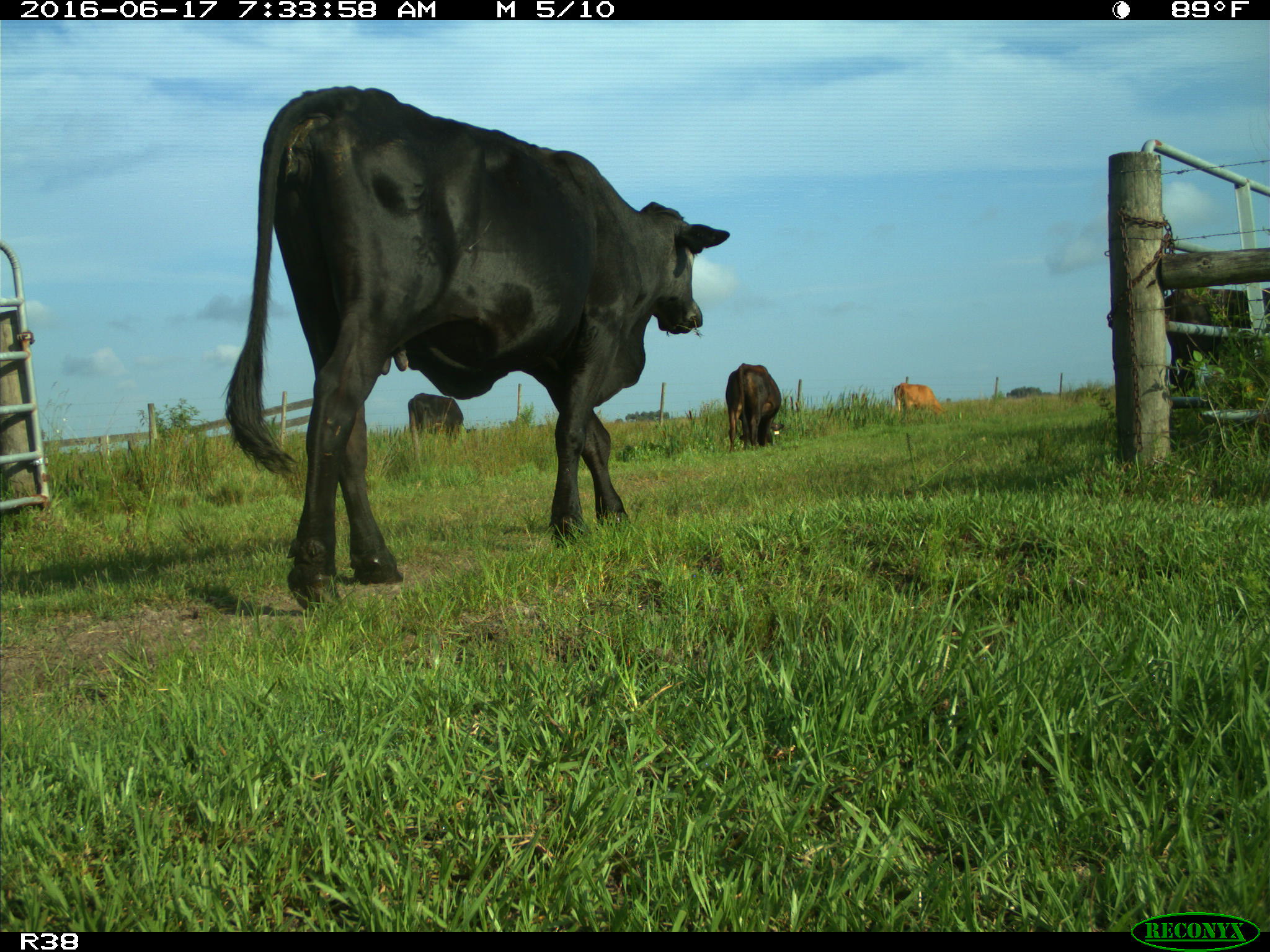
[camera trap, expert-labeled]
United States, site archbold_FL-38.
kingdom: Animalia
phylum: Chordata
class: Mammalia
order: Artiodactyla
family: Bovidae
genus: Bos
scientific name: Bos taurus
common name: domestic cow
Bos taurus (domestic cow).